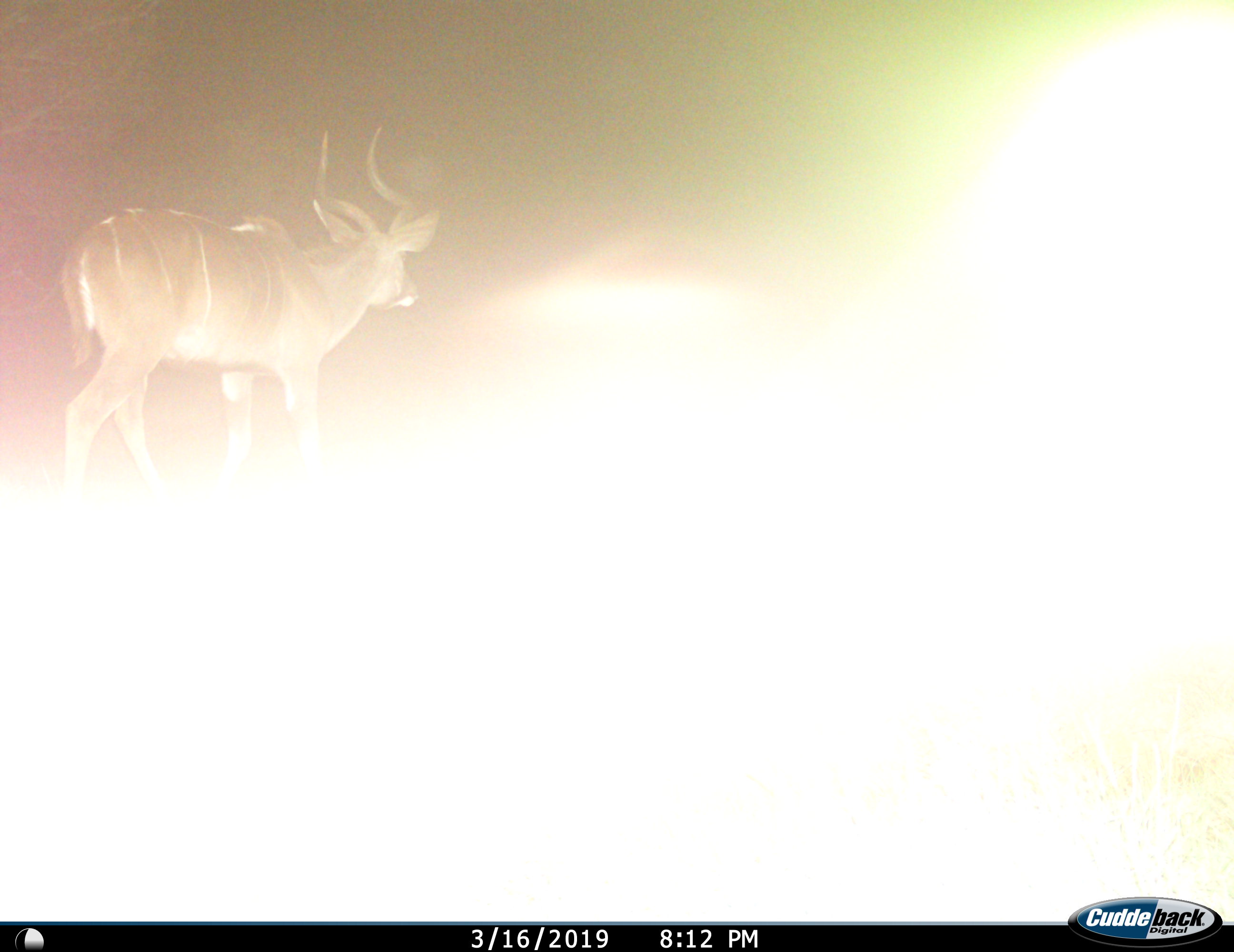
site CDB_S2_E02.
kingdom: Animalia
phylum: Chordata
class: Mammalia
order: Artiodactyla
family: Bovidae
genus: Tragelaphus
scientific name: Tragelaphus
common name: kudu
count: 1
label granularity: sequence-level